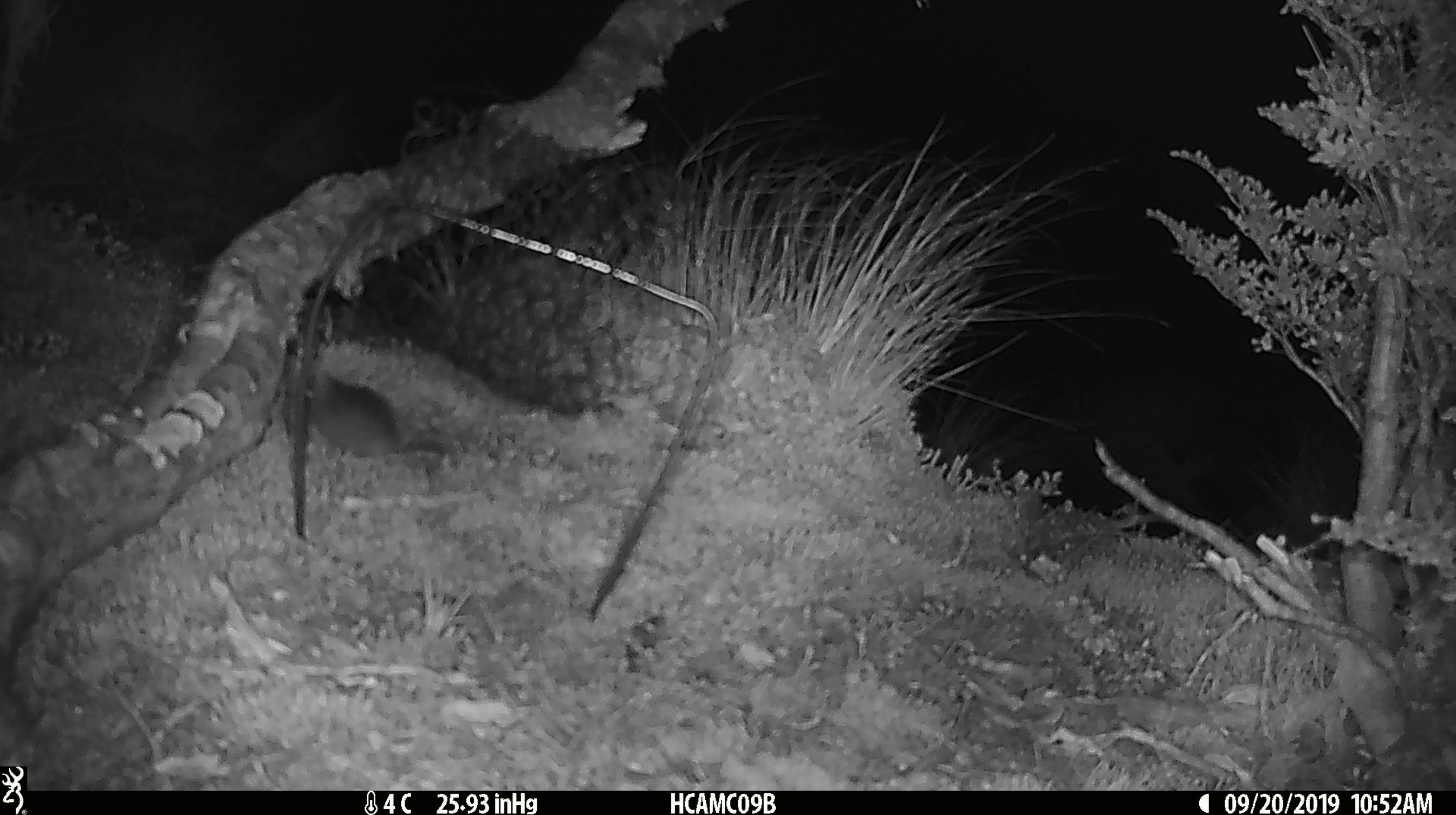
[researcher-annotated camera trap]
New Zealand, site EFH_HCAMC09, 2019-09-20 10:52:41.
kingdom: Animalia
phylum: Chordata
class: Mammalia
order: Rodentia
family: Muridae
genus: Mus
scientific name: Mus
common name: mouse